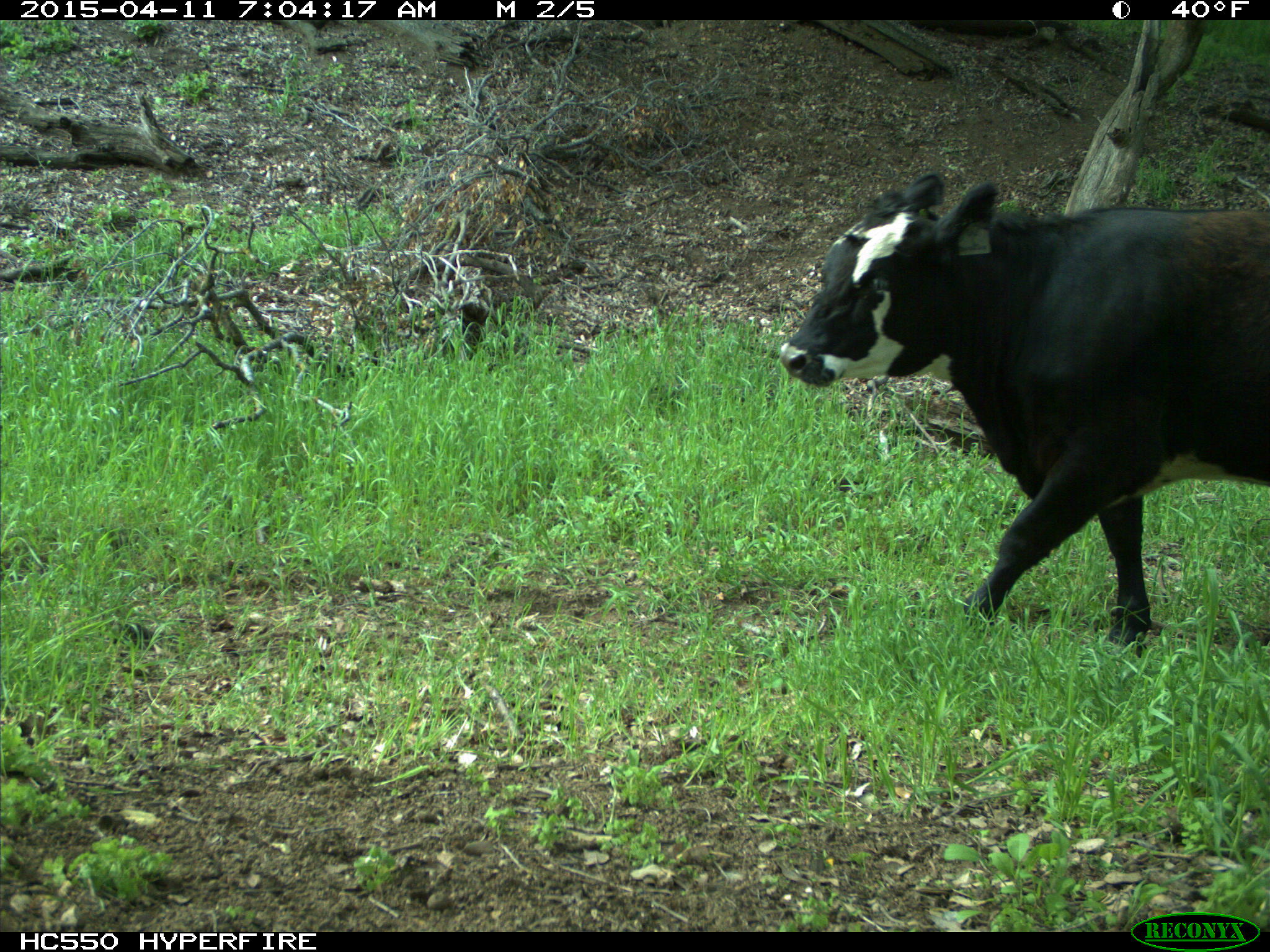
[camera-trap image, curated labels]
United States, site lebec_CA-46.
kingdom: Animalia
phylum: Chordata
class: Mammalia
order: Artiodactyla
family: Bovidae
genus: Bos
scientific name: Bos taurus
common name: domestic cow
Bos taurus (domestic cow).